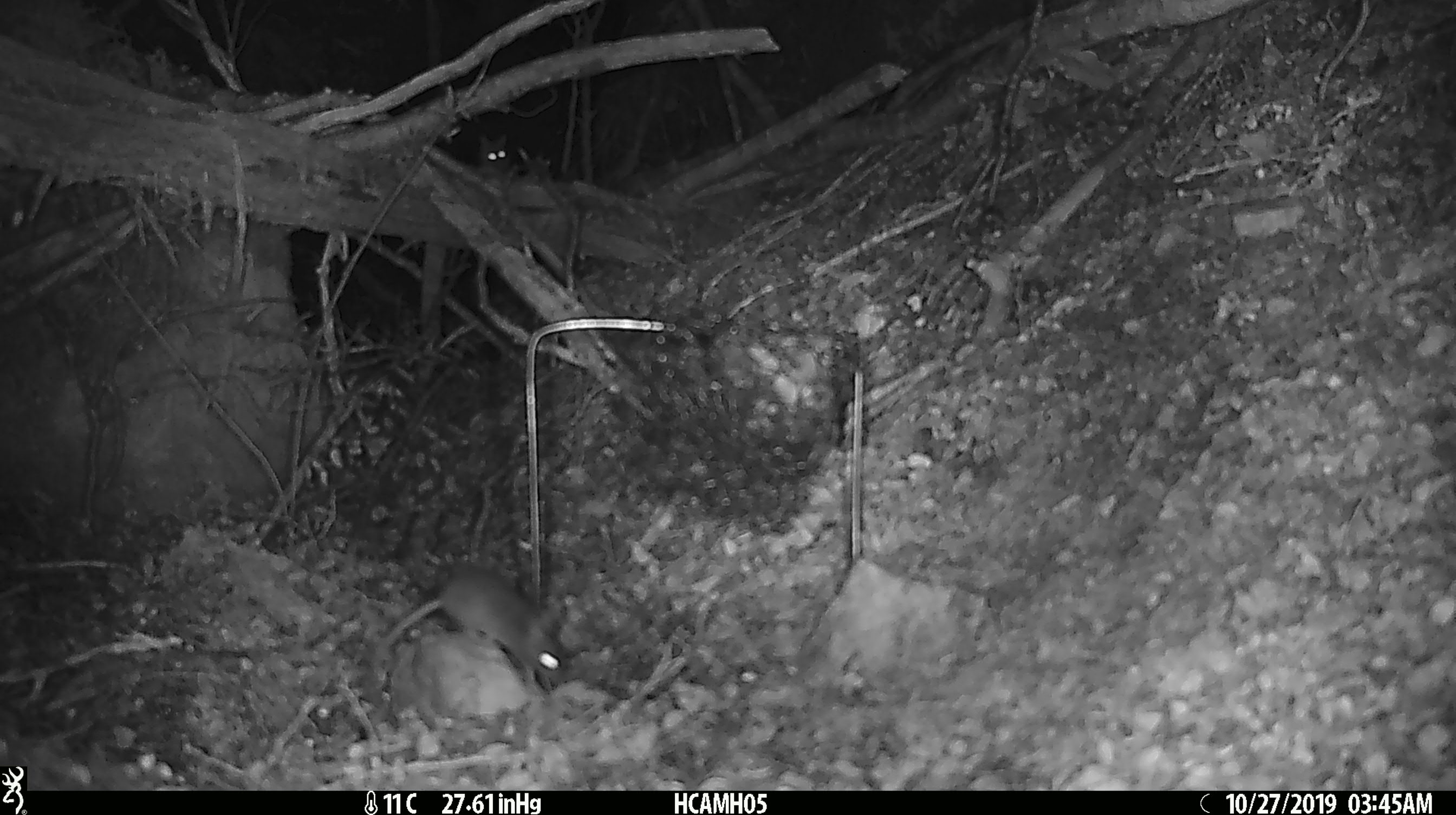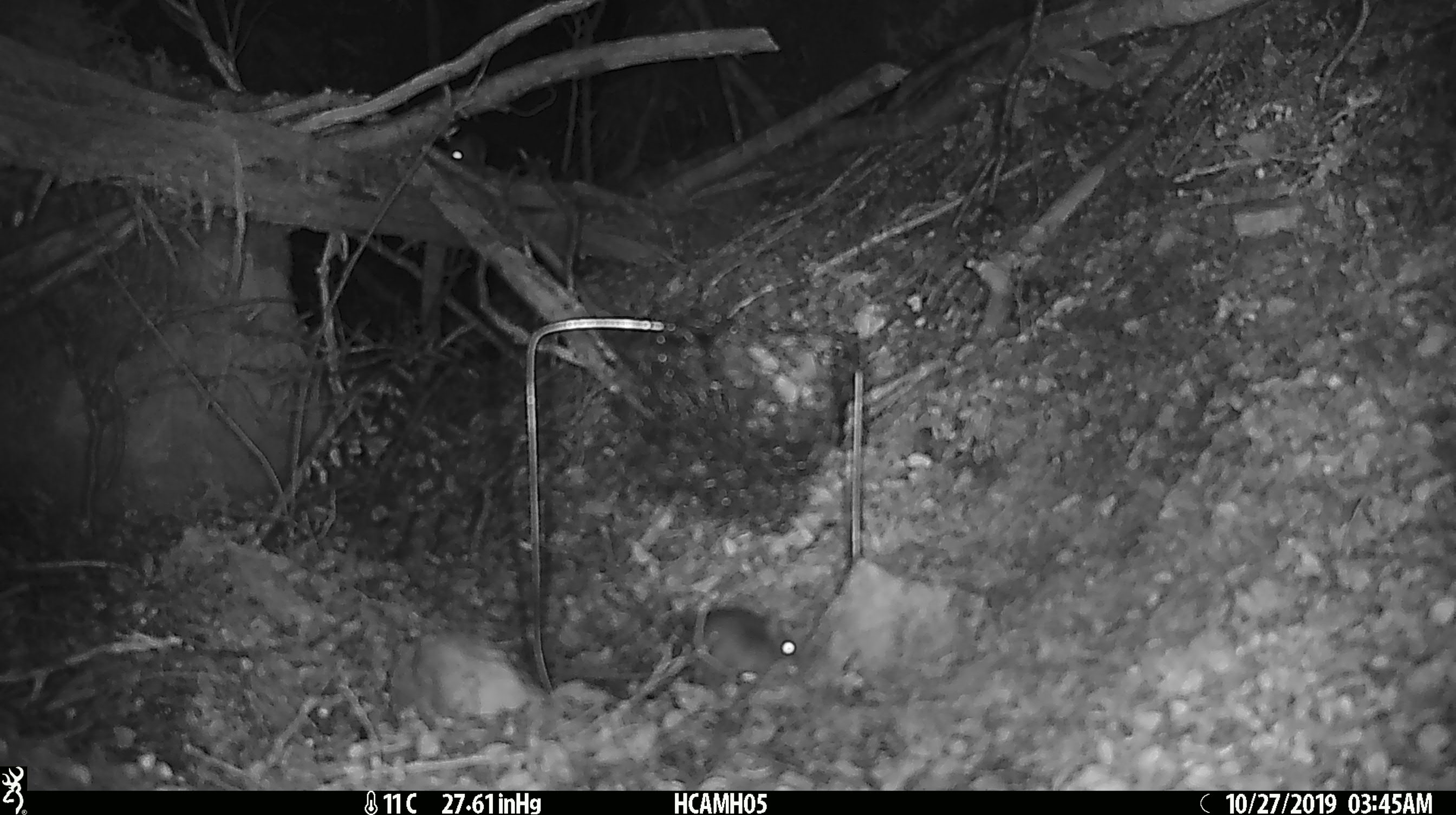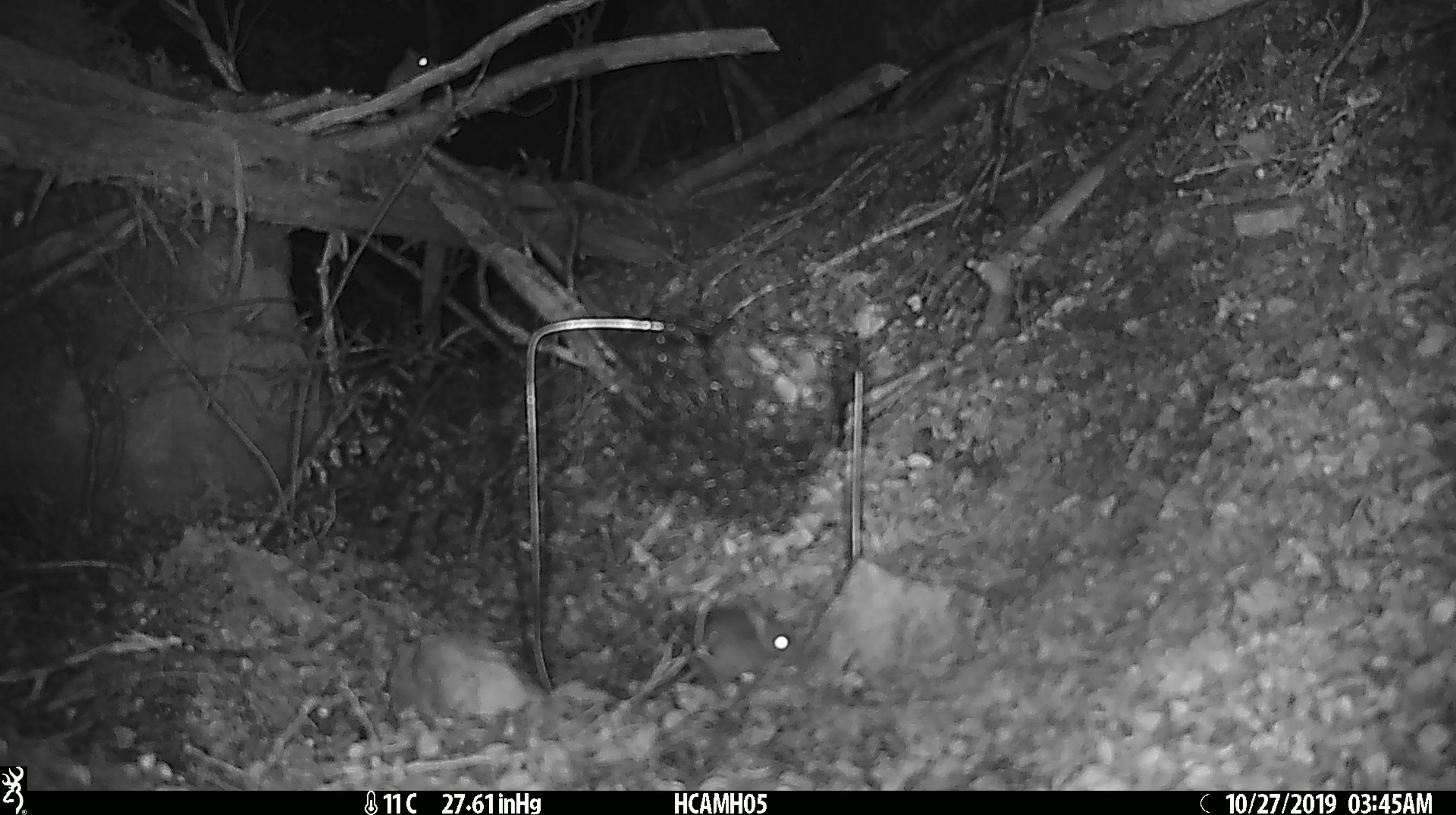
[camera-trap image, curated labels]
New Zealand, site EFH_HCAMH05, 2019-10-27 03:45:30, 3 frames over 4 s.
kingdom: Animalia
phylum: Chordata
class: Mammalia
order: Rodentia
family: Muridae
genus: Mus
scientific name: Mus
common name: mouse